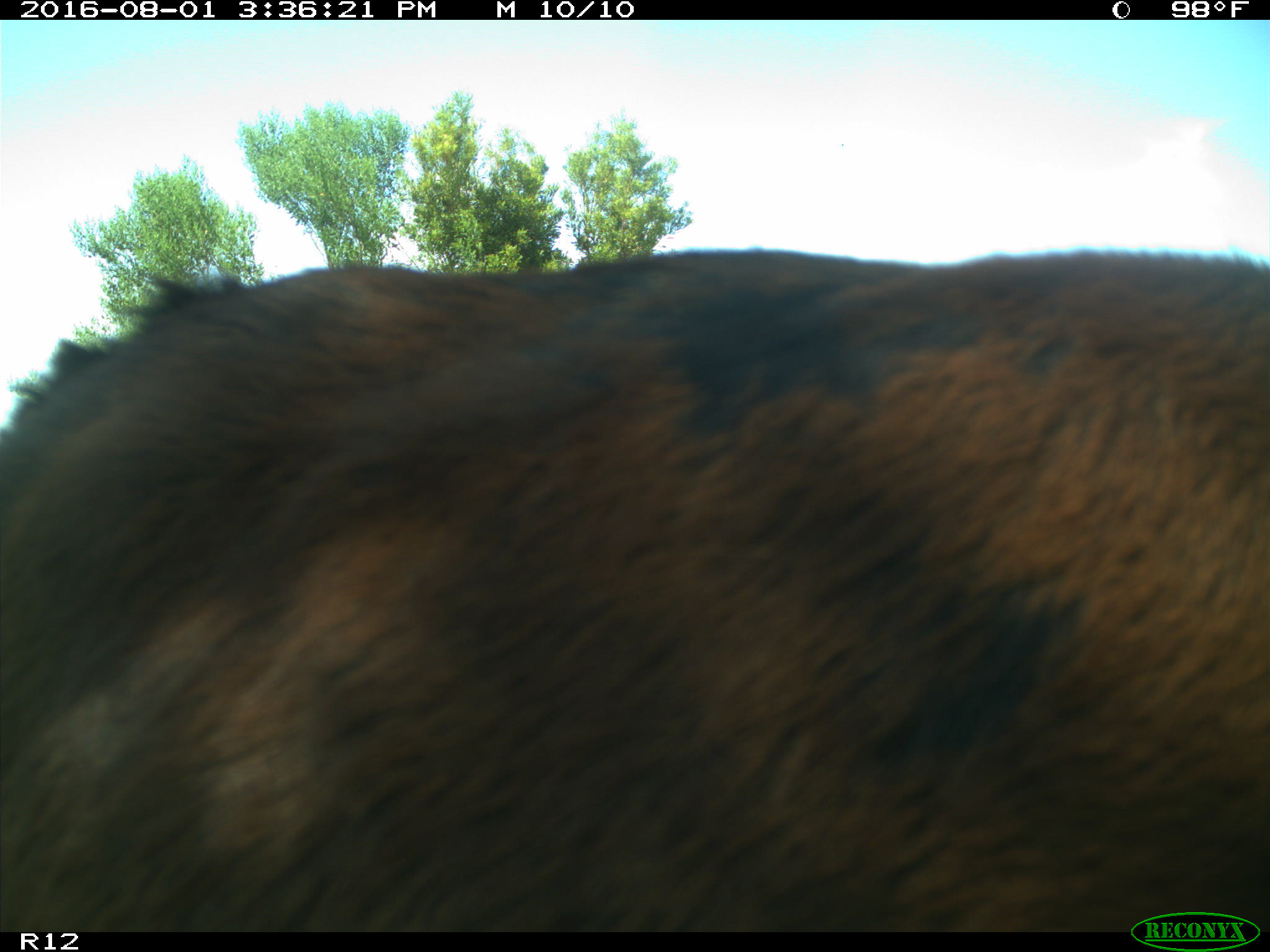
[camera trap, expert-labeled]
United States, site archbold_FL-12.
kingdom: Animalia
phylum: Chordata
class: Mammalia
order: Artiodactyla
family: Bovidae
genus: Bos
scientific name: Bos taurus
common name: domestic cow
Bos taurus (domestic cow).